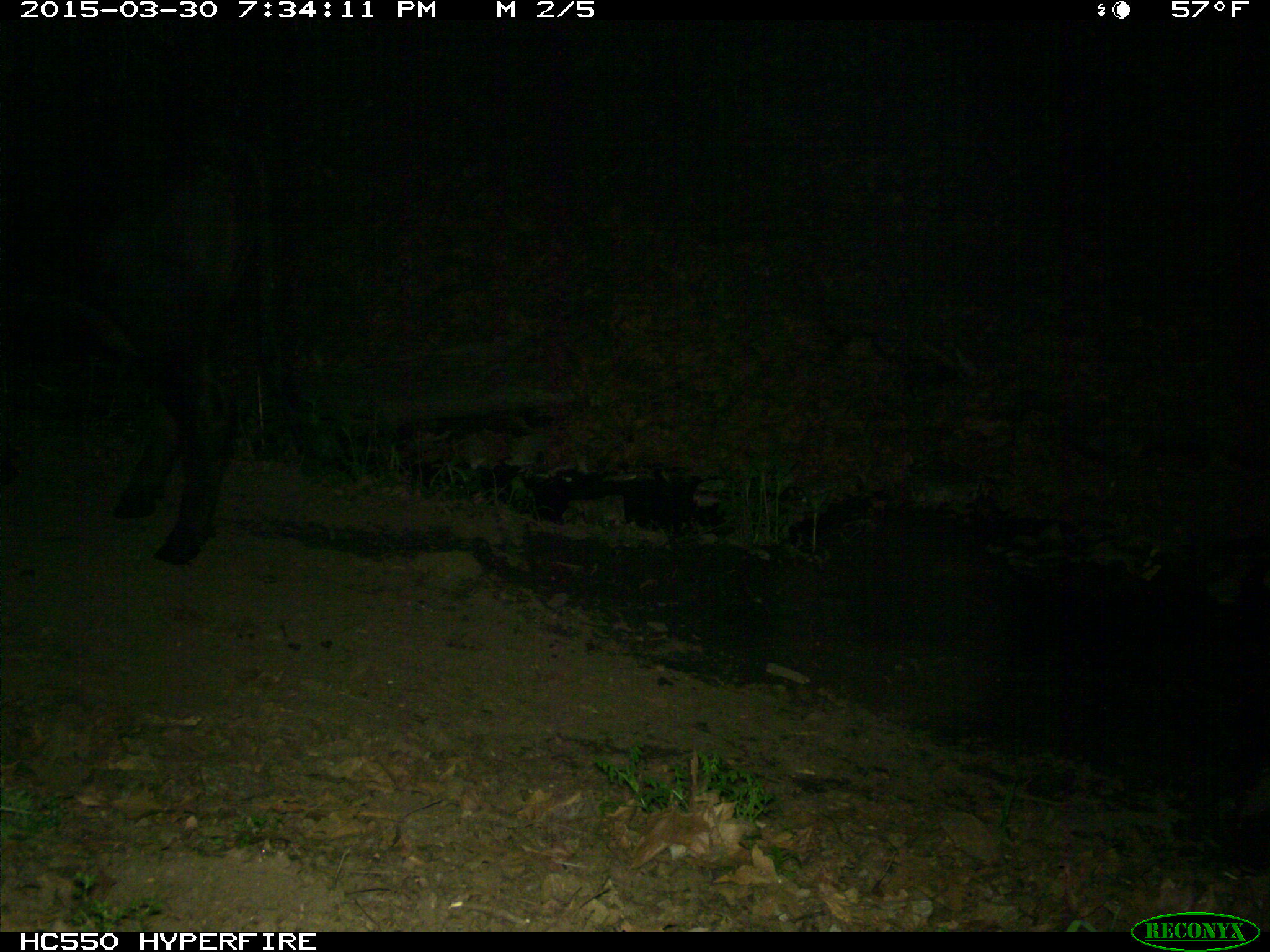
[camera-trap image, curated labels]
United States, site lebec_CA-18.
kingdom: Animalia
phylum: Chordata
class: Mammalia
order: Artiodactyla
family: Bovidae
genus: Bos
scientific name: Bos taurus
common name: domestic cow